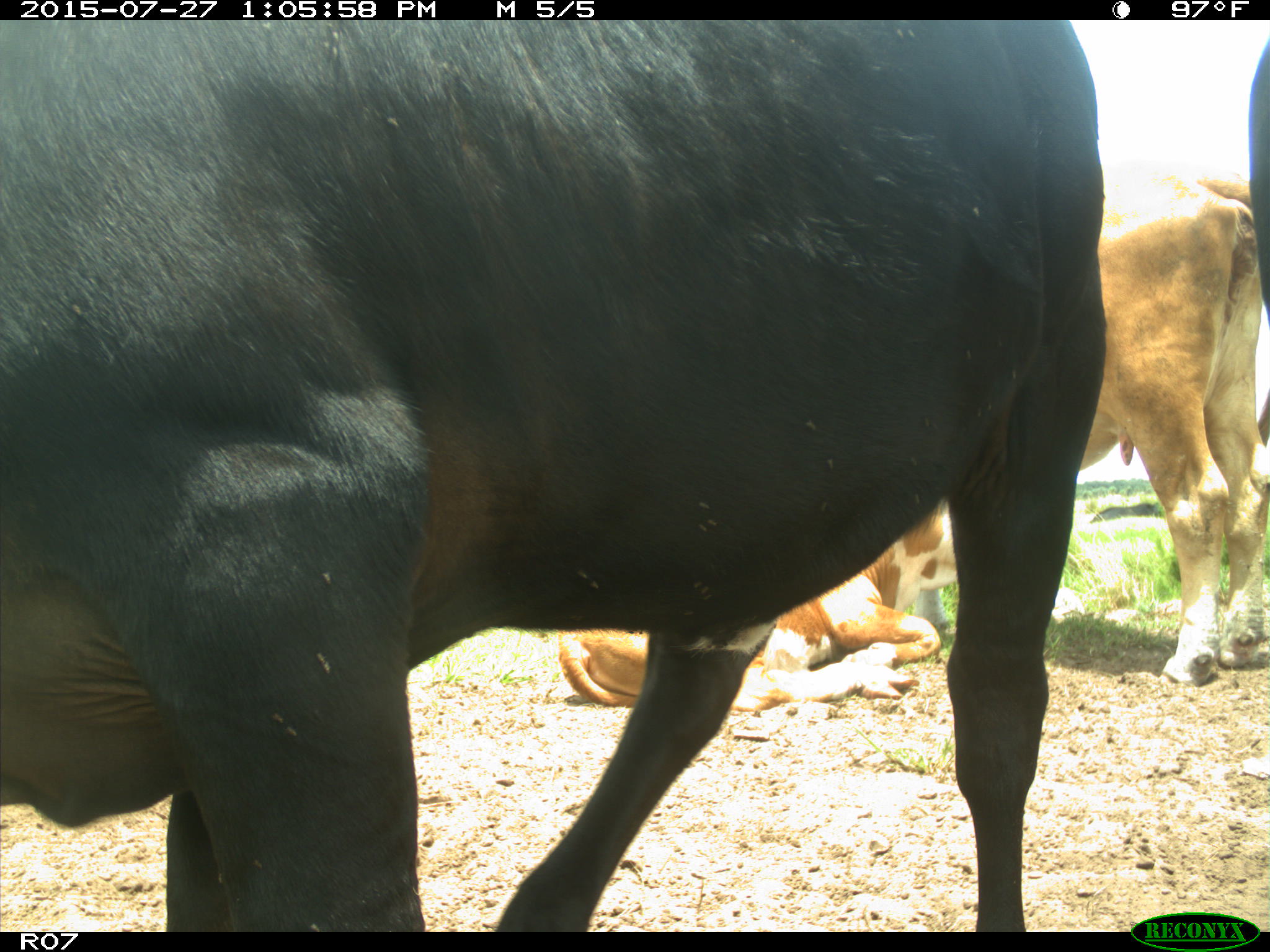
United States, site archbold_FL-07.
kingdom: Animalia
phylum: Chordata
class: Mammalia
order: Artiodactyla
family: Bovidae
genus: Bos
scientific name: Bos taurus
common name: domestic cow